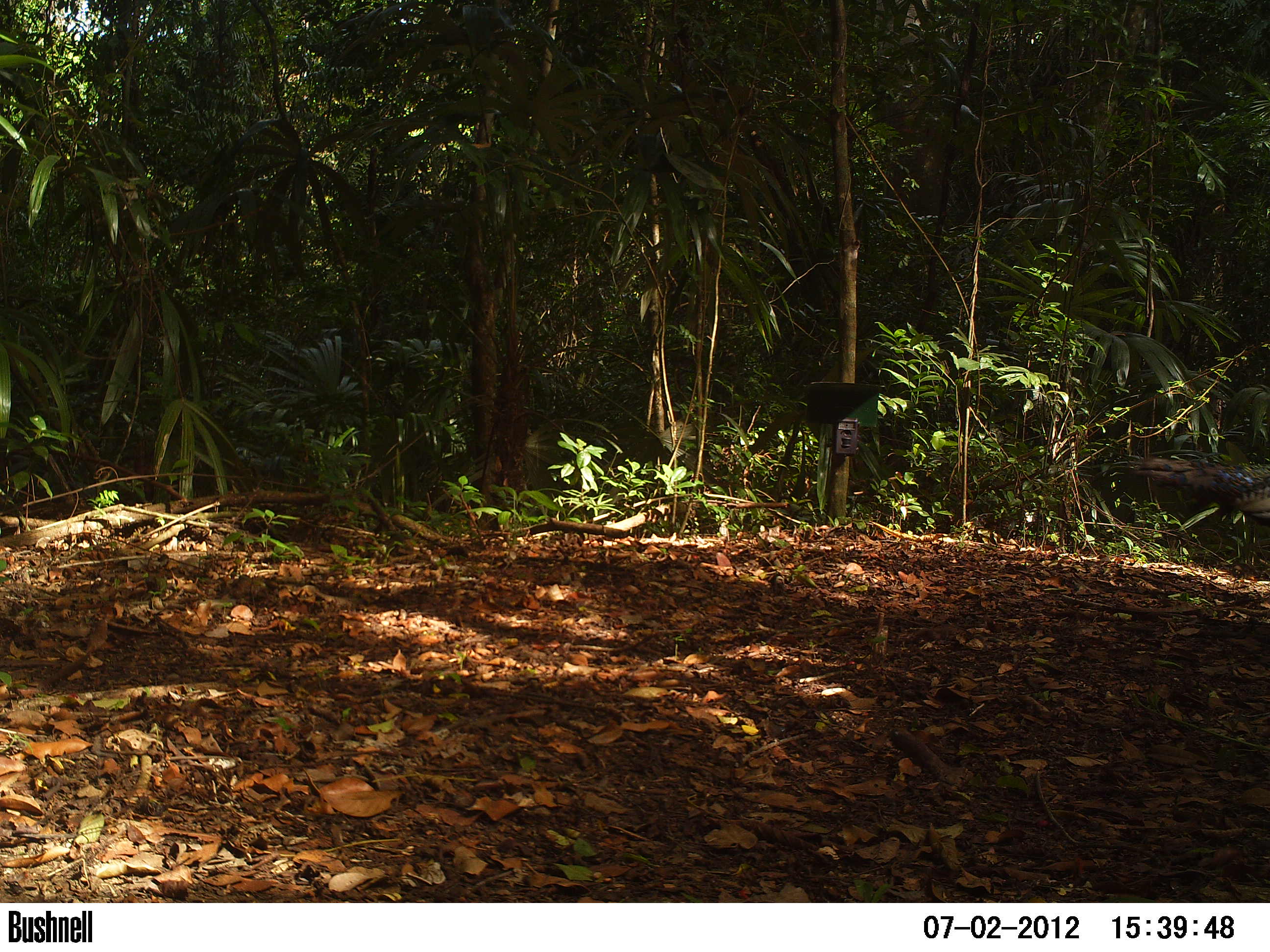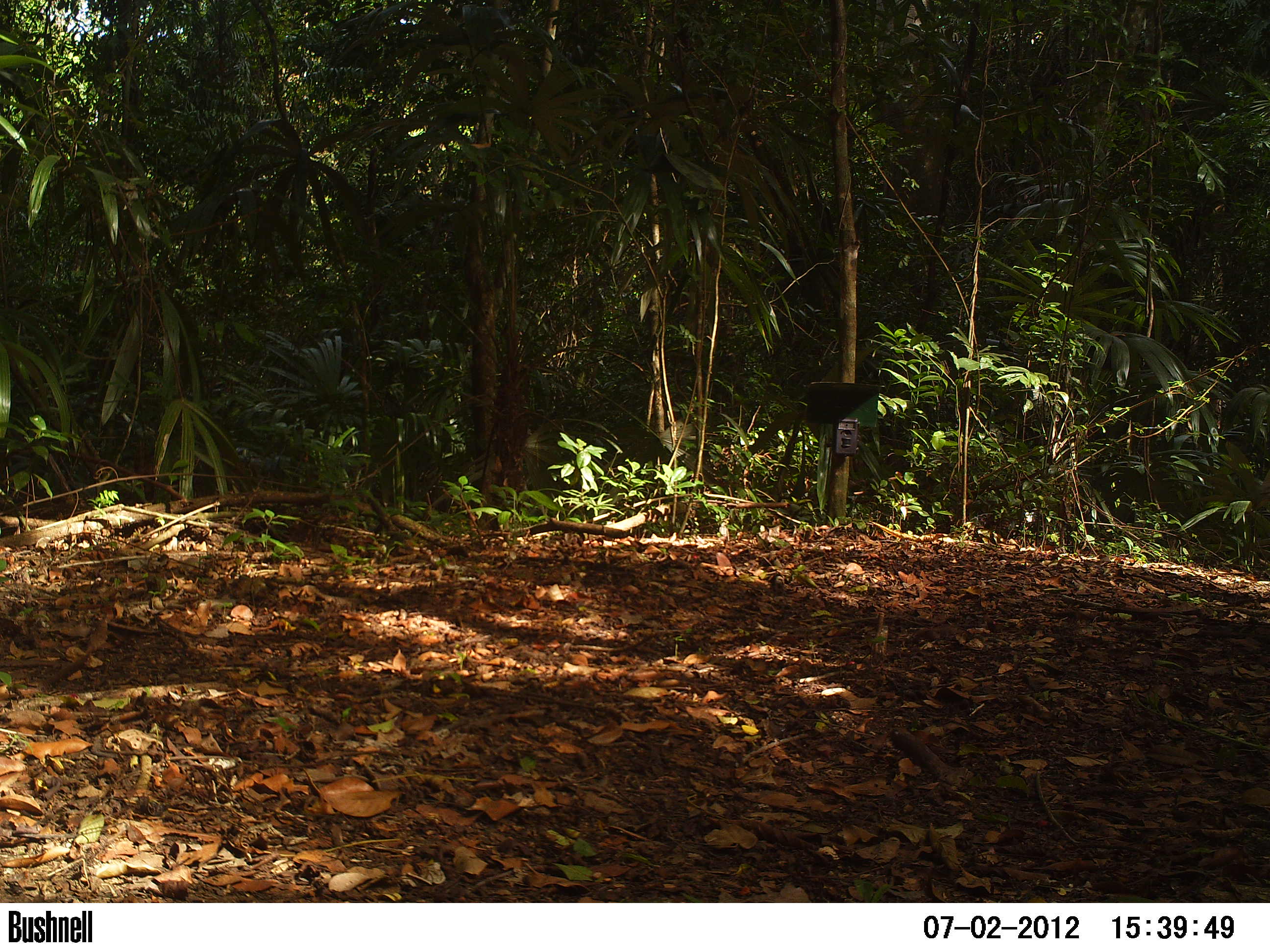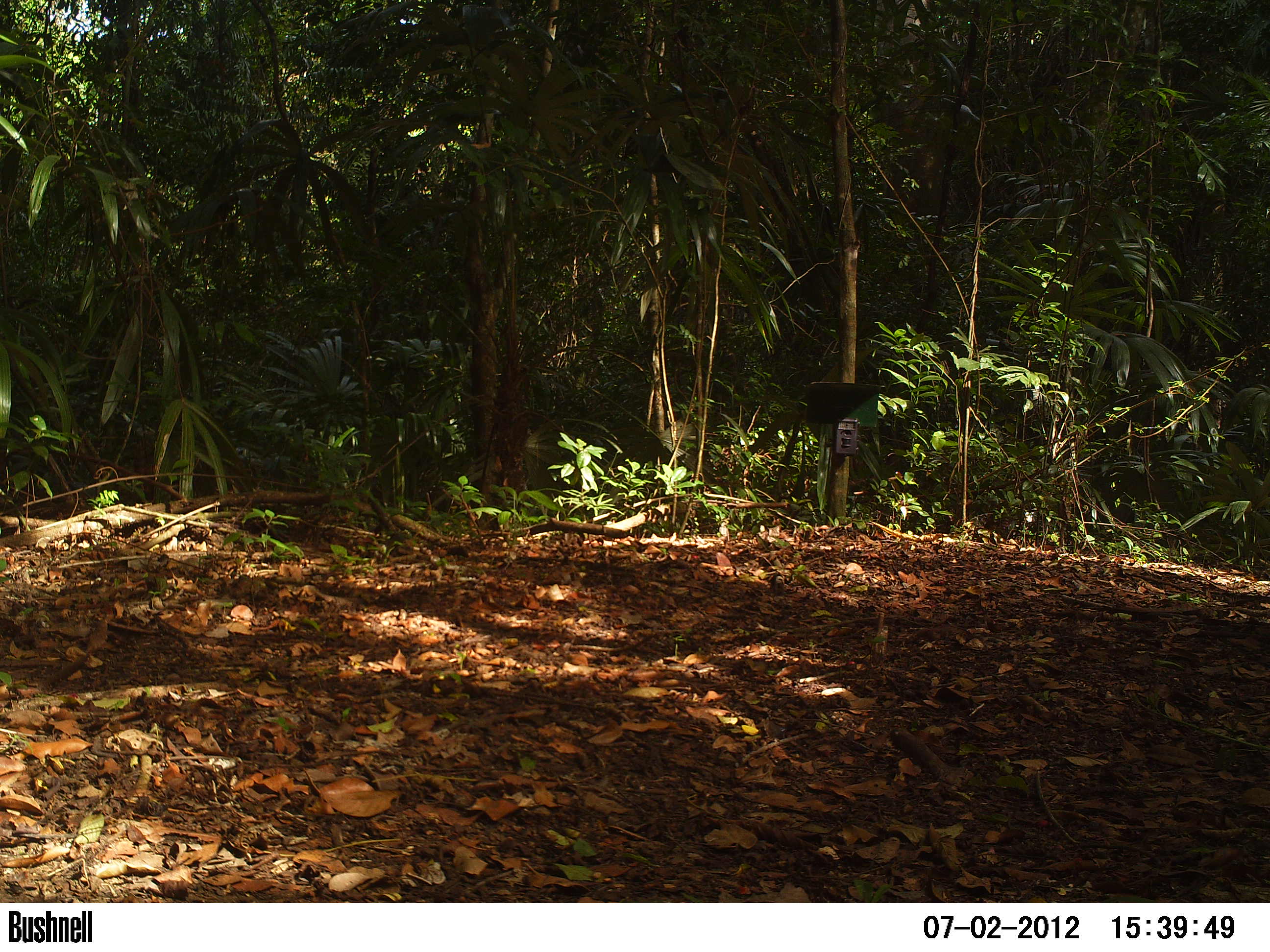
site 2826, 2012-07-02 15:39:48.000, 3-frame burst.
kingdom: Animalia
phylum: Chordata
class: Aves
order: Galliformes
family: Phasianidae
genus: Meleagris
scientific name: Meleagris ocellata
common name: ocellated turkey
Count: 4.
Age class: adult.